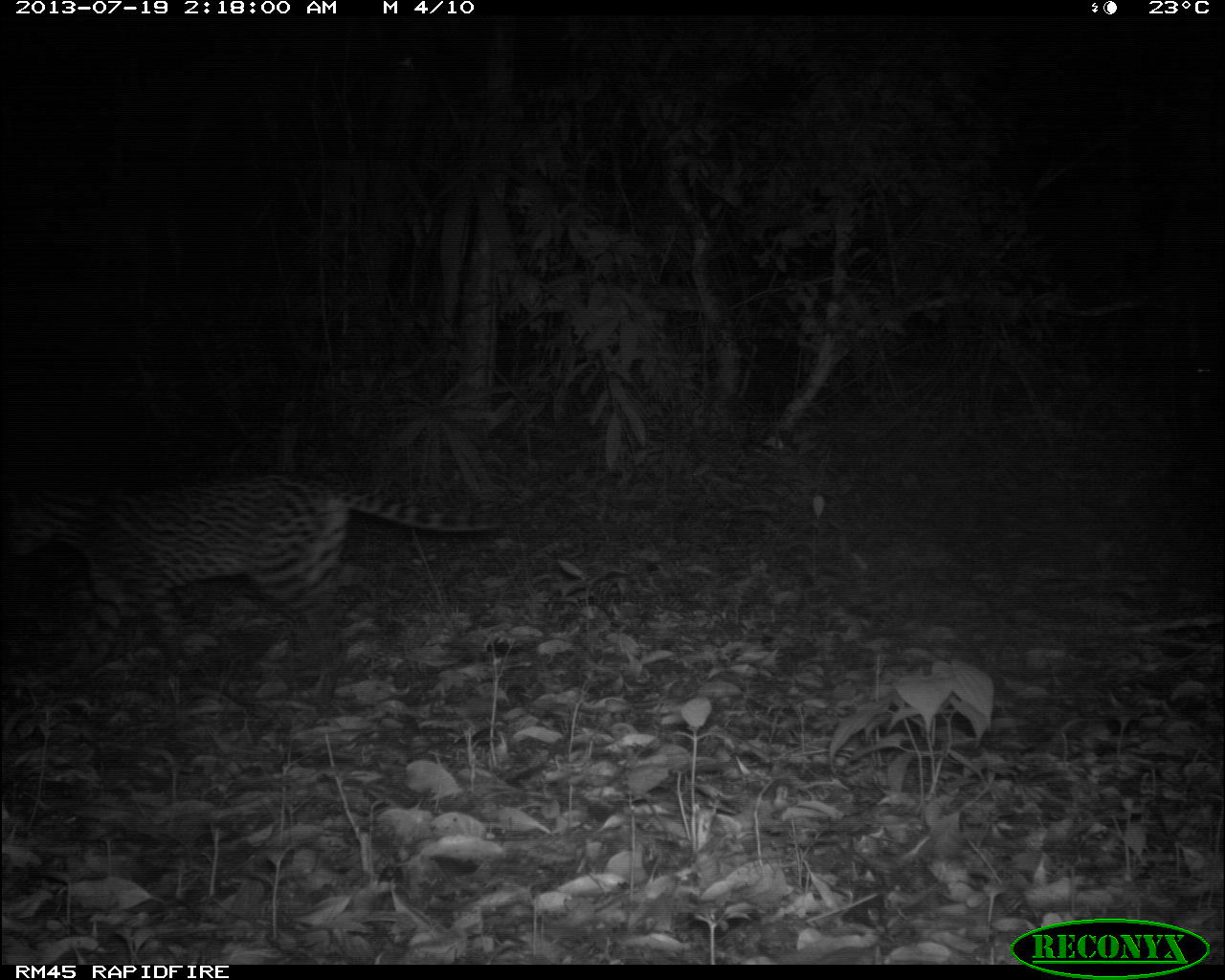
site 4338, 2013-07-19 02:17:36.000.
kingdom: Animalia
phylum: Chordata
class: Mammalia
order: Carnivora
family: Felidae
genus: Leopardus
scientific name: Leopardus pardalis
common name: ocelot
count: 1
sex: female